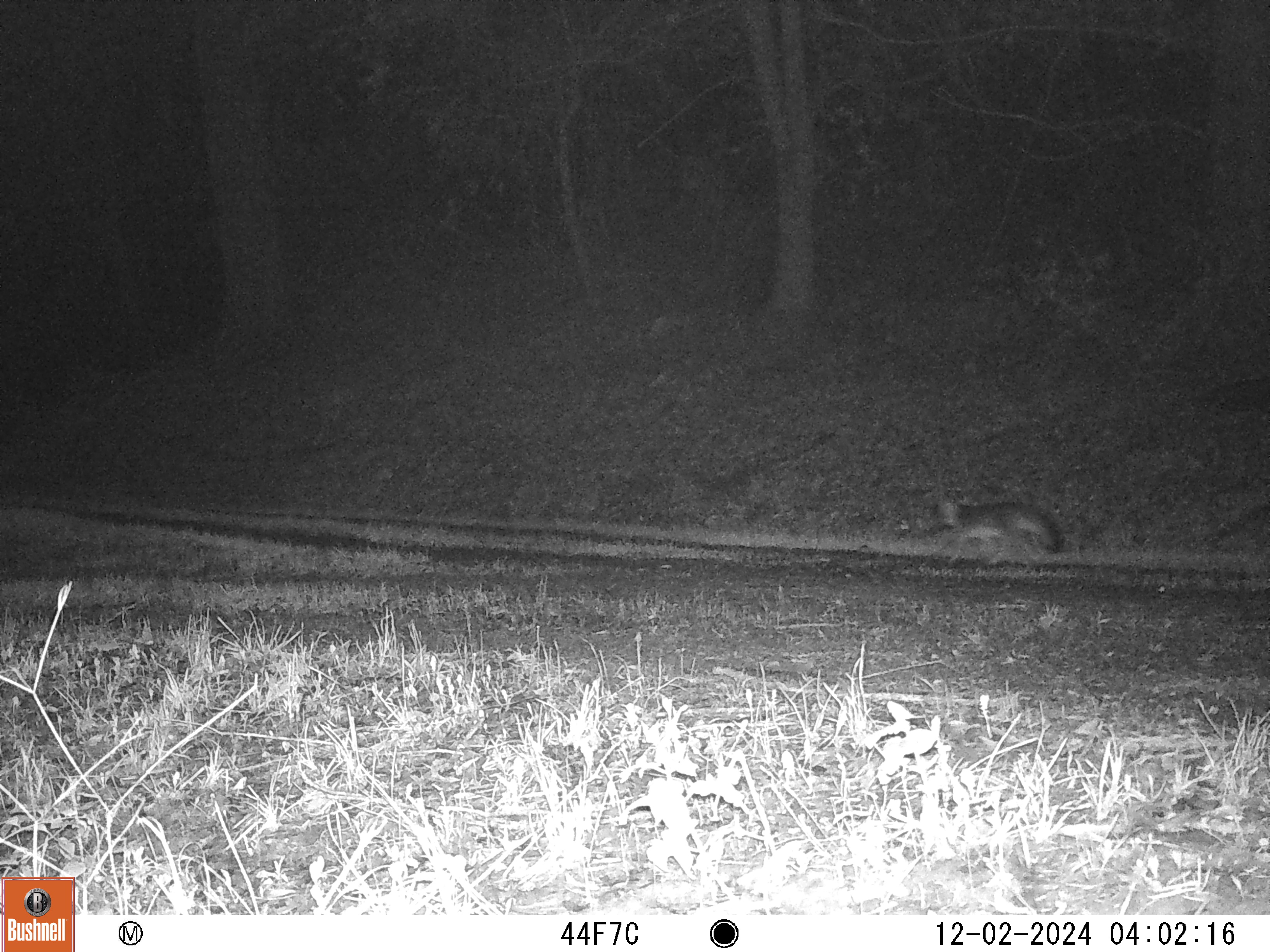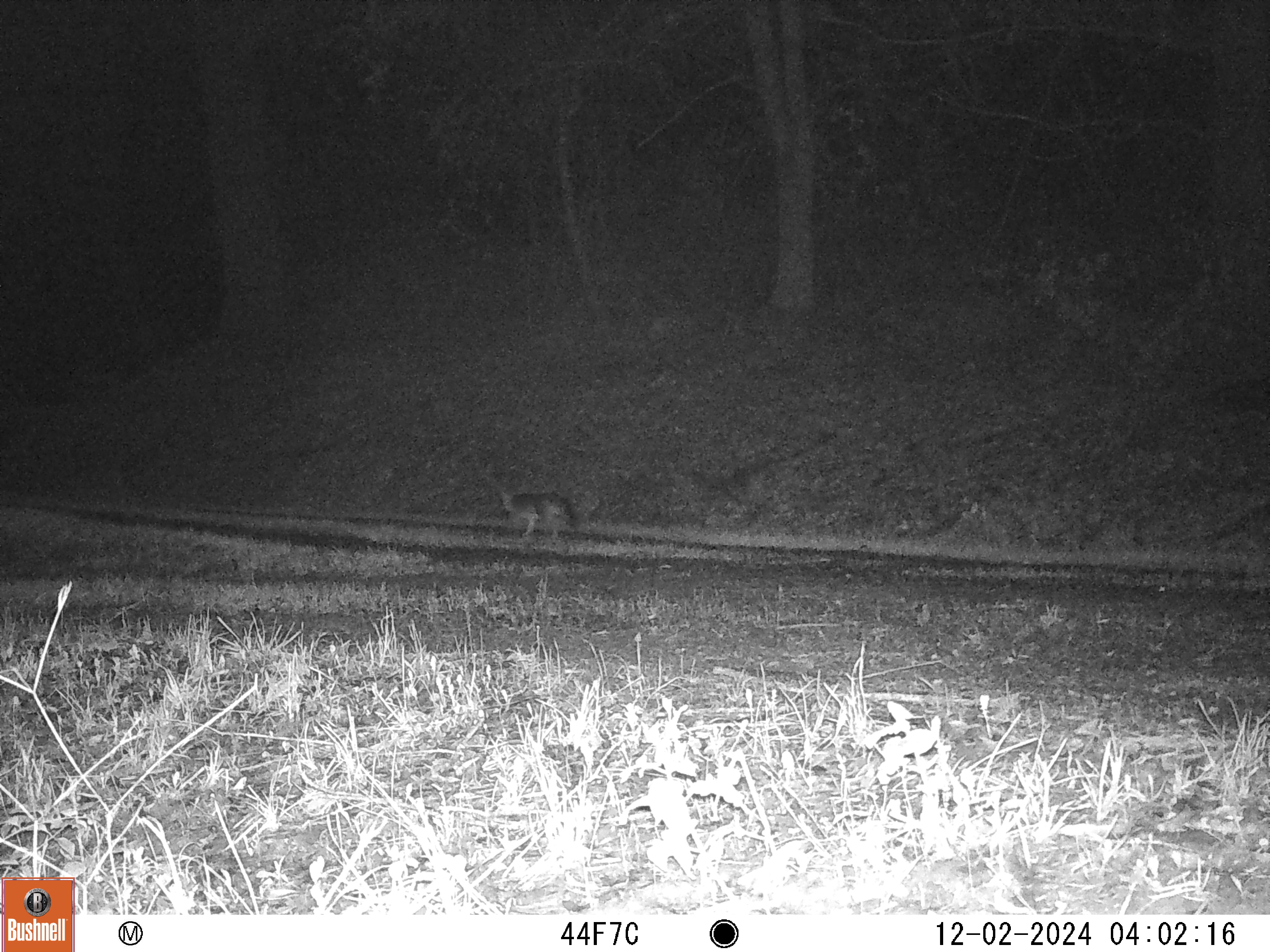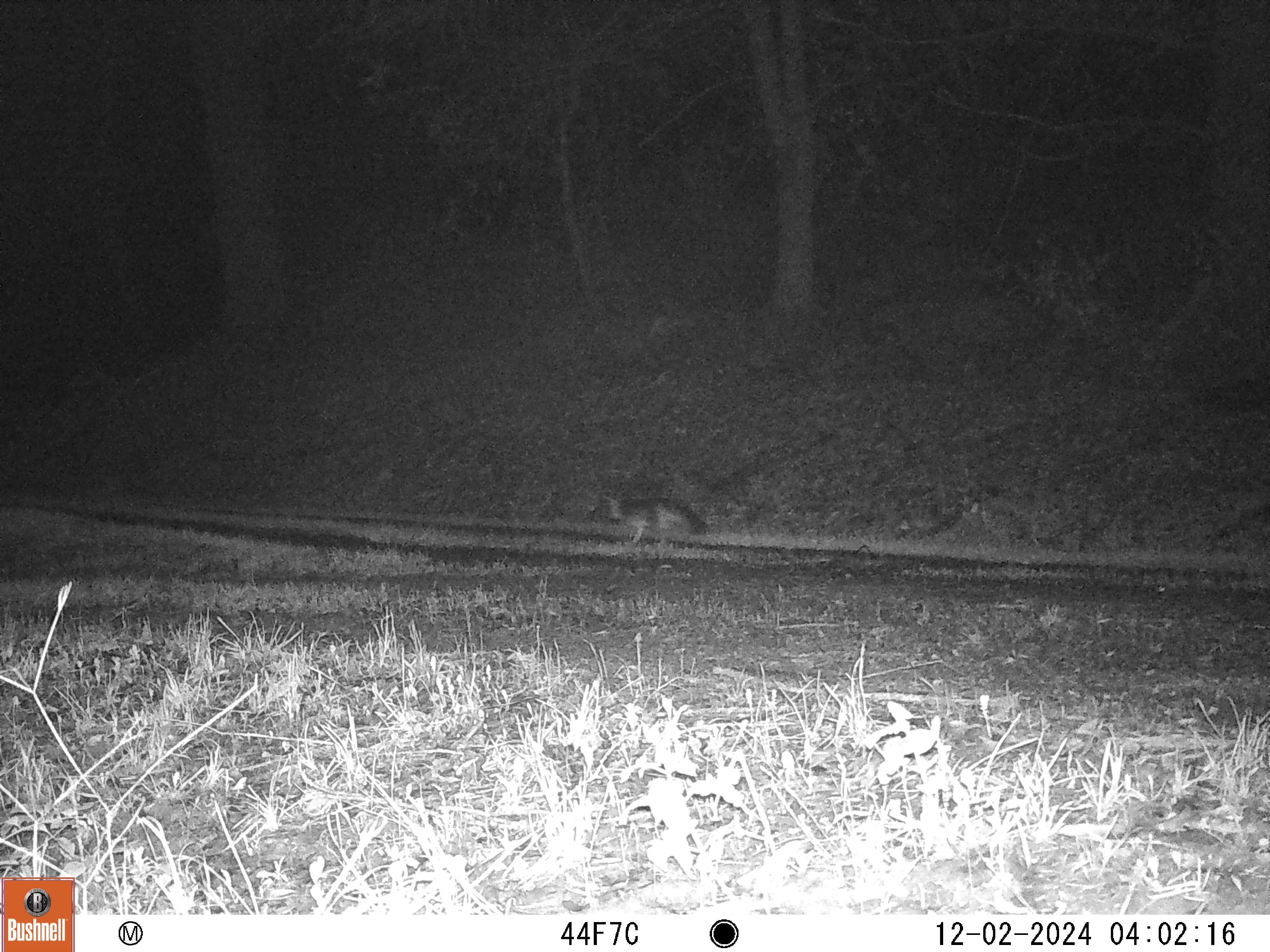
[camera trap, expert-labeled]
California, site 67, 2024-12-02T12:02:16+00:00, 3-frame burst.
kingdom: Animalia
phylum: Chordata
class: Mammalia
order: Carnivora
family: Canidae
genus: Urocyon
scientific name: Urocyon cinereoargenteus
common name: gray fox